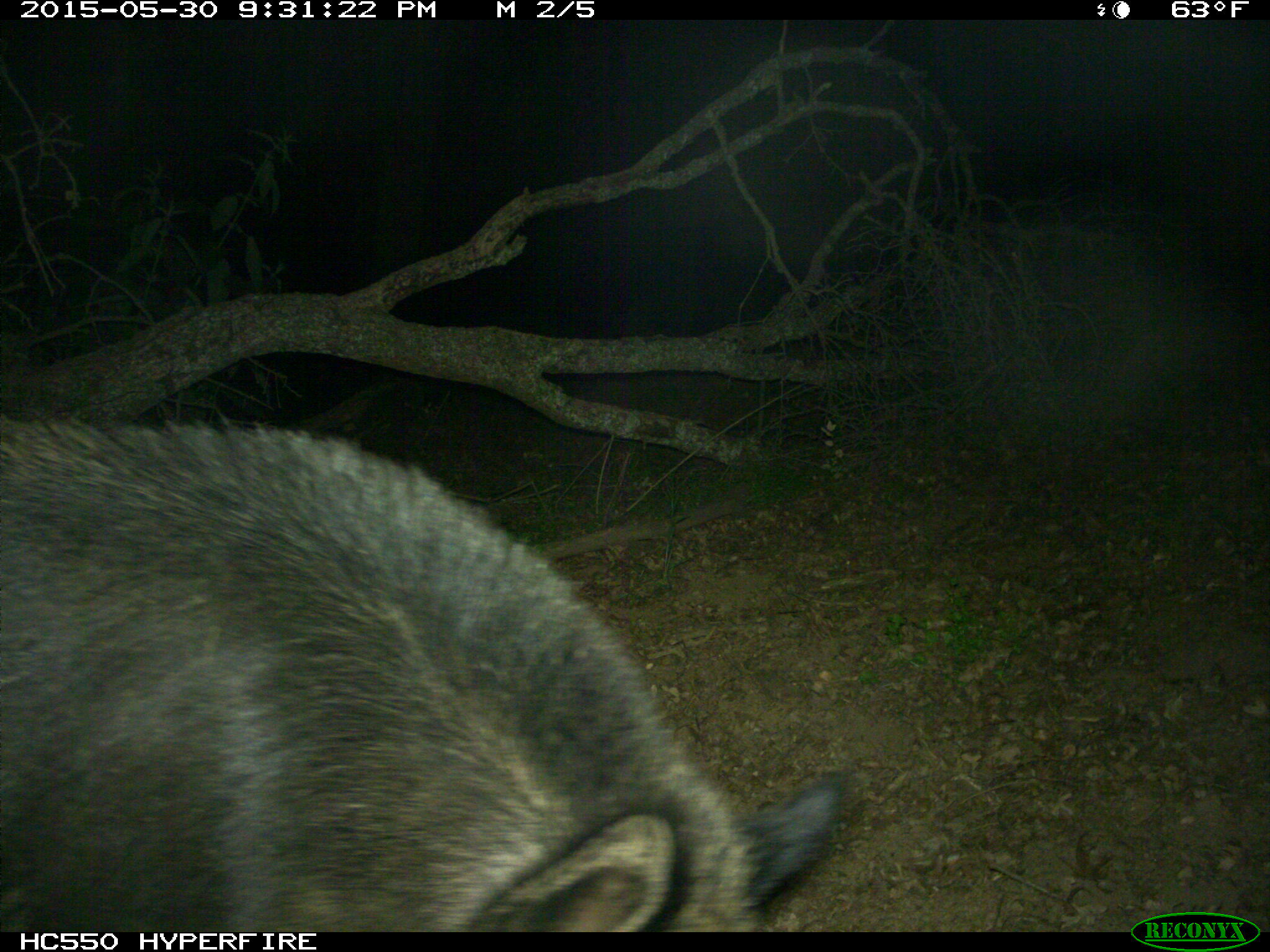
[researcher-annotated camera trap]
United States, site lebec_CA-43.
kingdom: Animalia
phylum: Chordata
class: Mammalia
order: Artiodactyla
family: Suidae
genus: Sus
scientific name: Sus scrofa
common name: wild boar